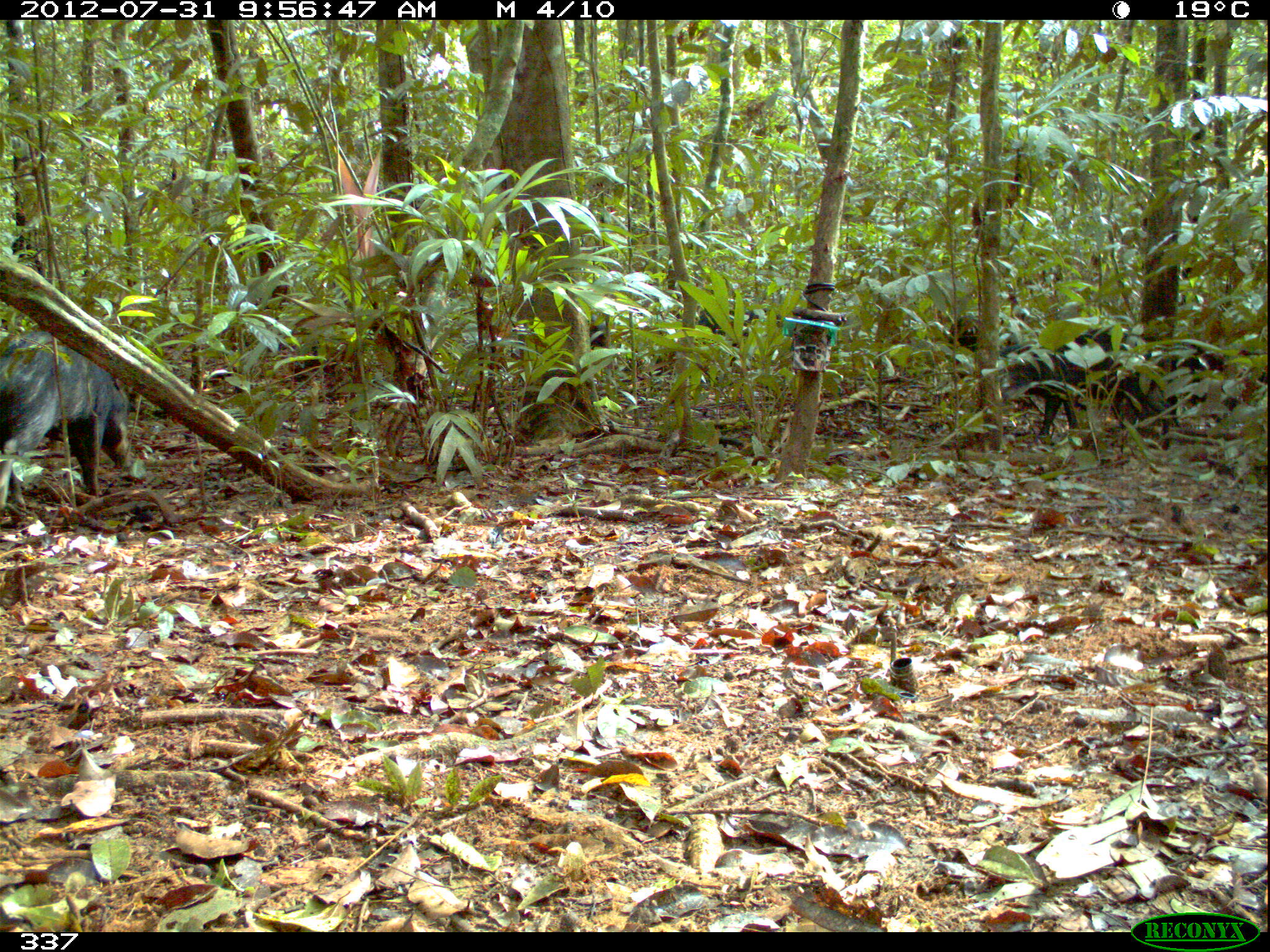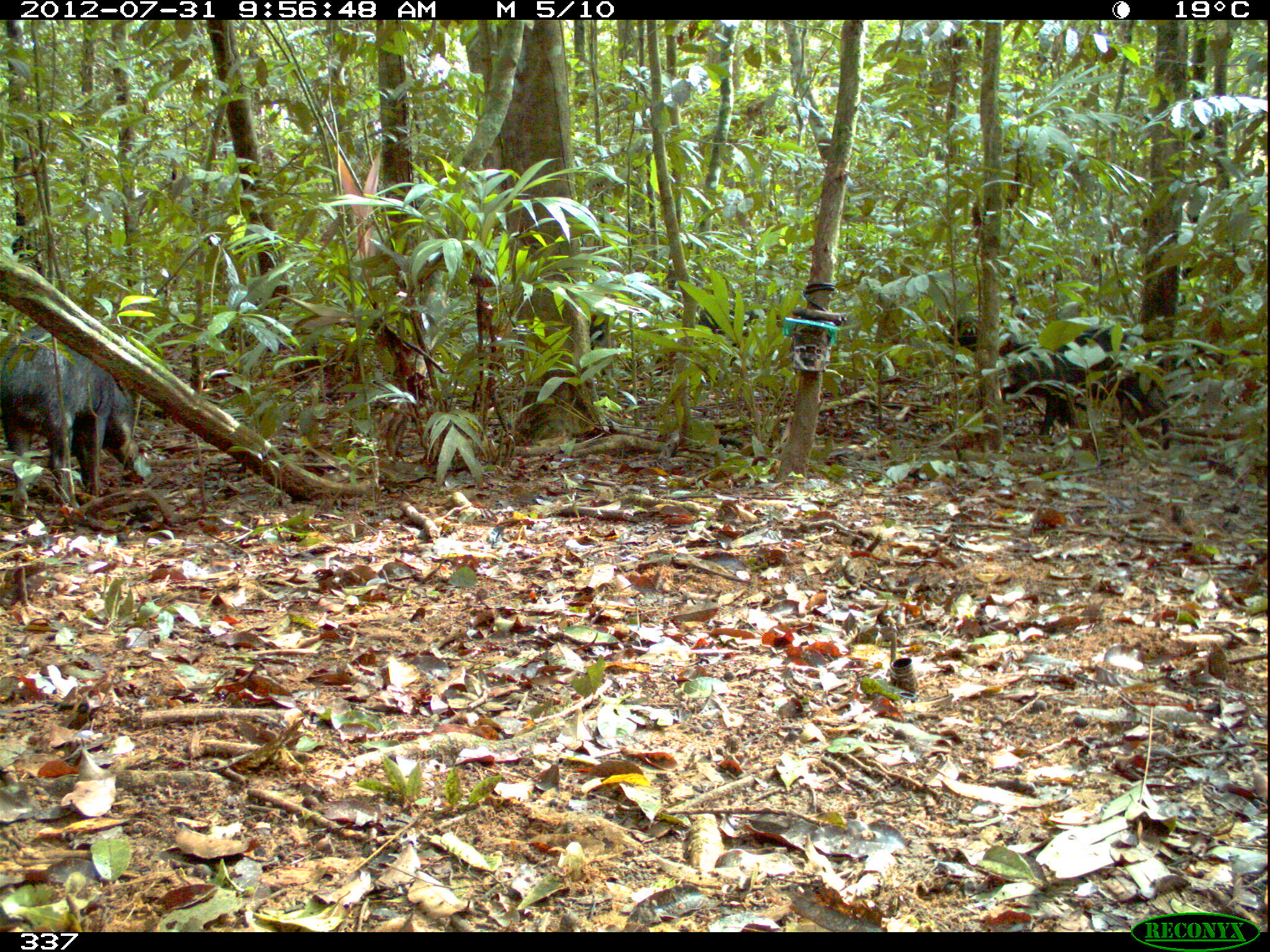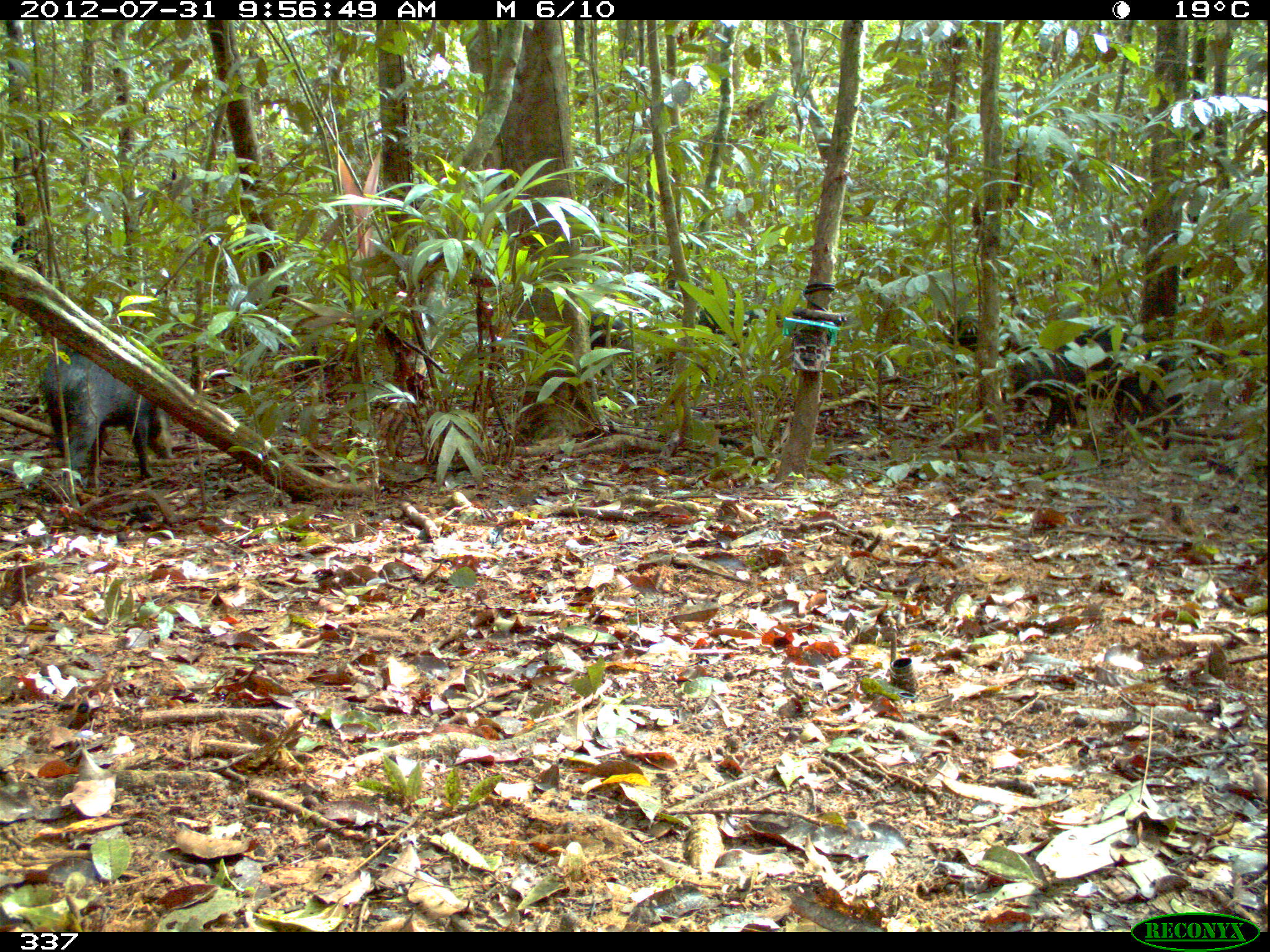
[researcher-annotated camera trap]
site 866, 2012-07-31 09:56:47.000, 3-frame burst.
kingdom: Animalia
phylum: Chordata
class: Mammalia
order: Artiodactyla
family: Tayassuidae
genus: Tayassu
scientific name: Tayassu pecari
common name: white-lipped peccary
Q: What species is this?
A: Tayassu pecari (white-lipped peccary).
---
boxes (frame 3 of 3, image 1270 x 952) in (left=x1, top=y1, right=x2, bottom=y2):
tayassu pecari: (left=38, top=342, right=172, bottom=478); (left=1001, top=328, right=1136, bottom=436); (left=1103, top=330, right=1186, bottom=451); (left=695, top=303, right=764, bottom=368); (left=588, top=306, right=629, bottom=351); (left=943, top=314, right=977, bottom=350)